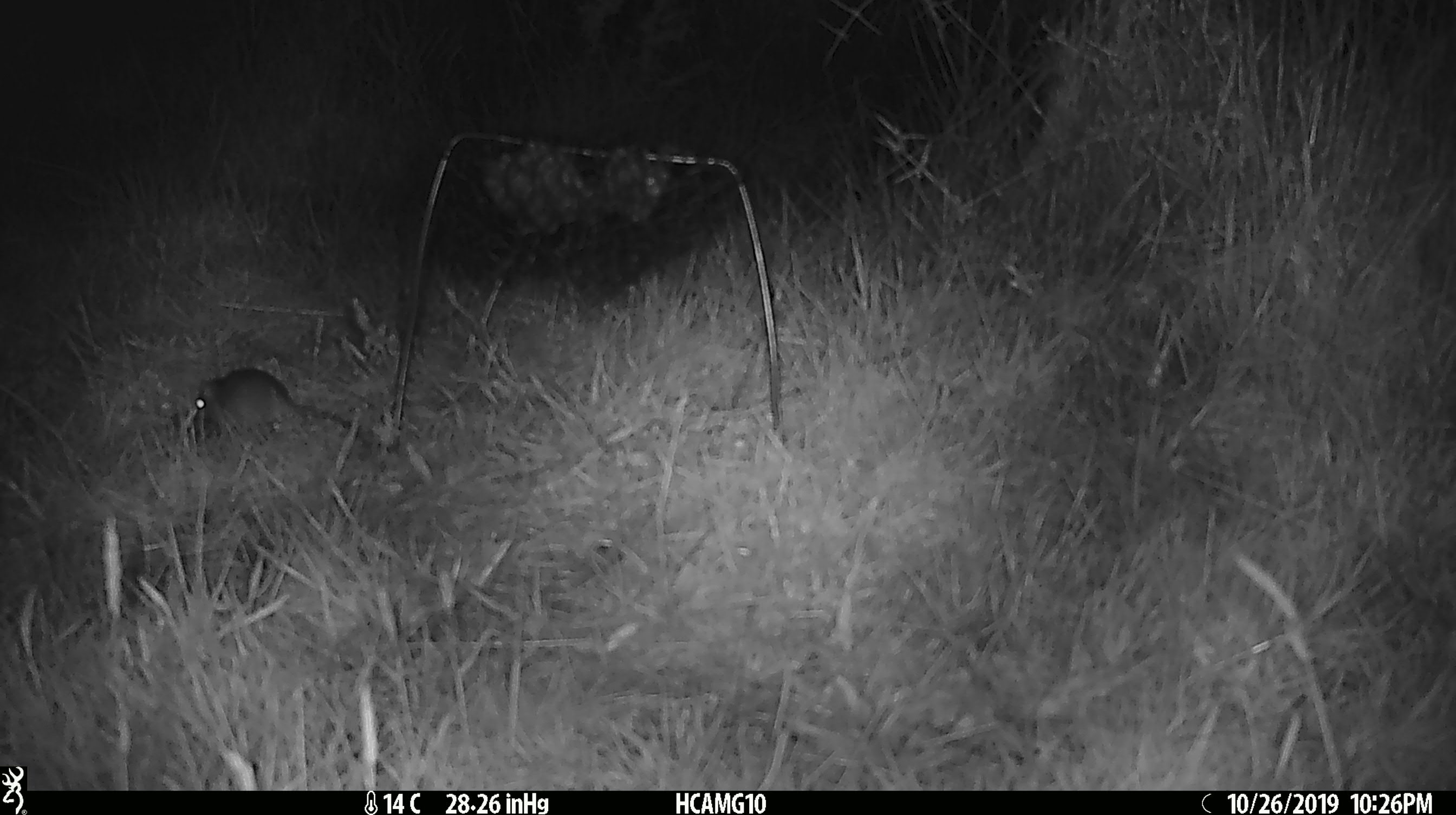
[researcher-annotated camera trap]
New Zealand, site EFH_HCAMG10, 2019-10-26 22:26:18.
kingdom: Animalia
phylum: Chordata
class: Mammalia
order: Rodentia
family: Muridae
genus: Mus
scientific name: Mus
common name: mouse